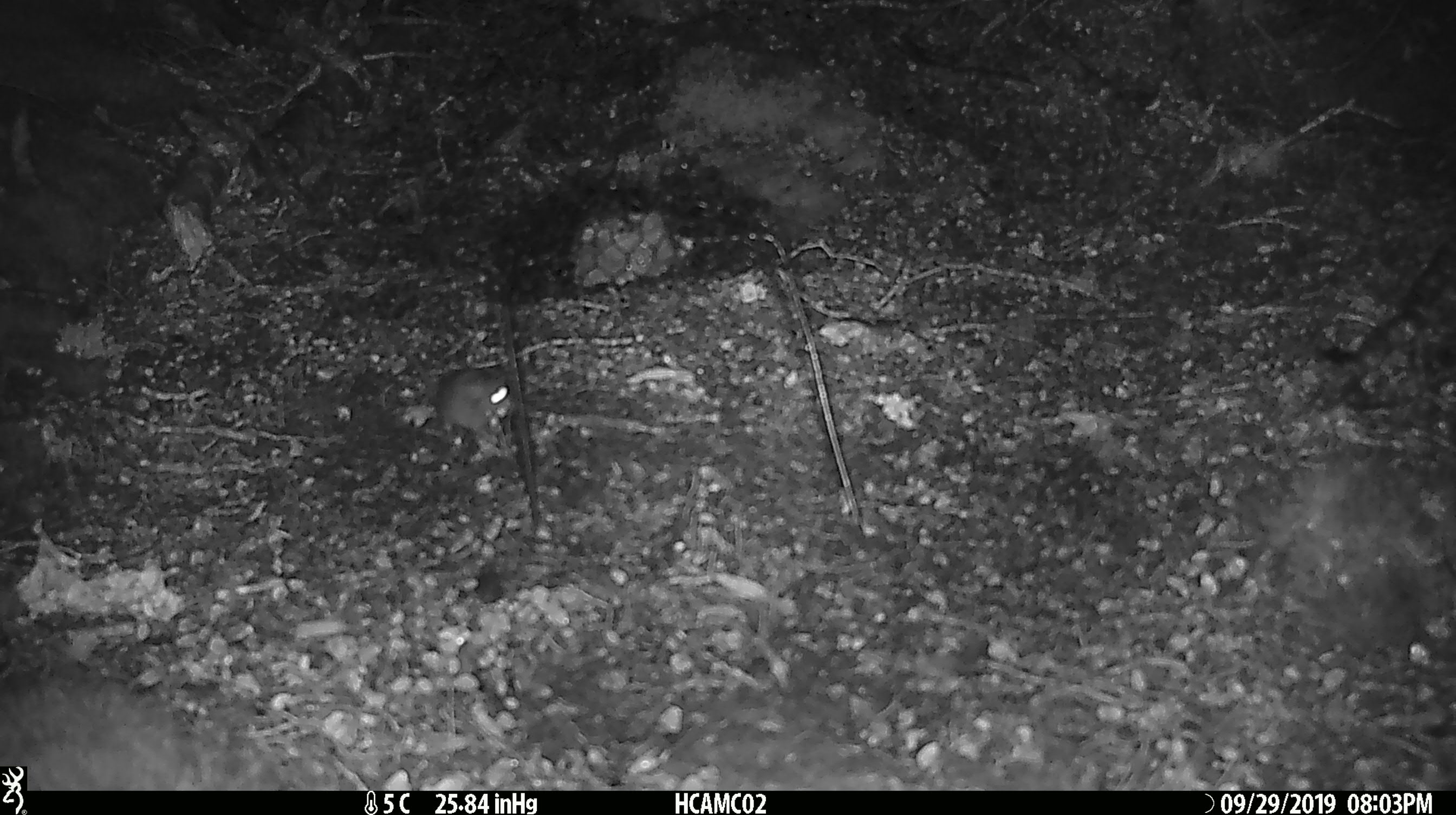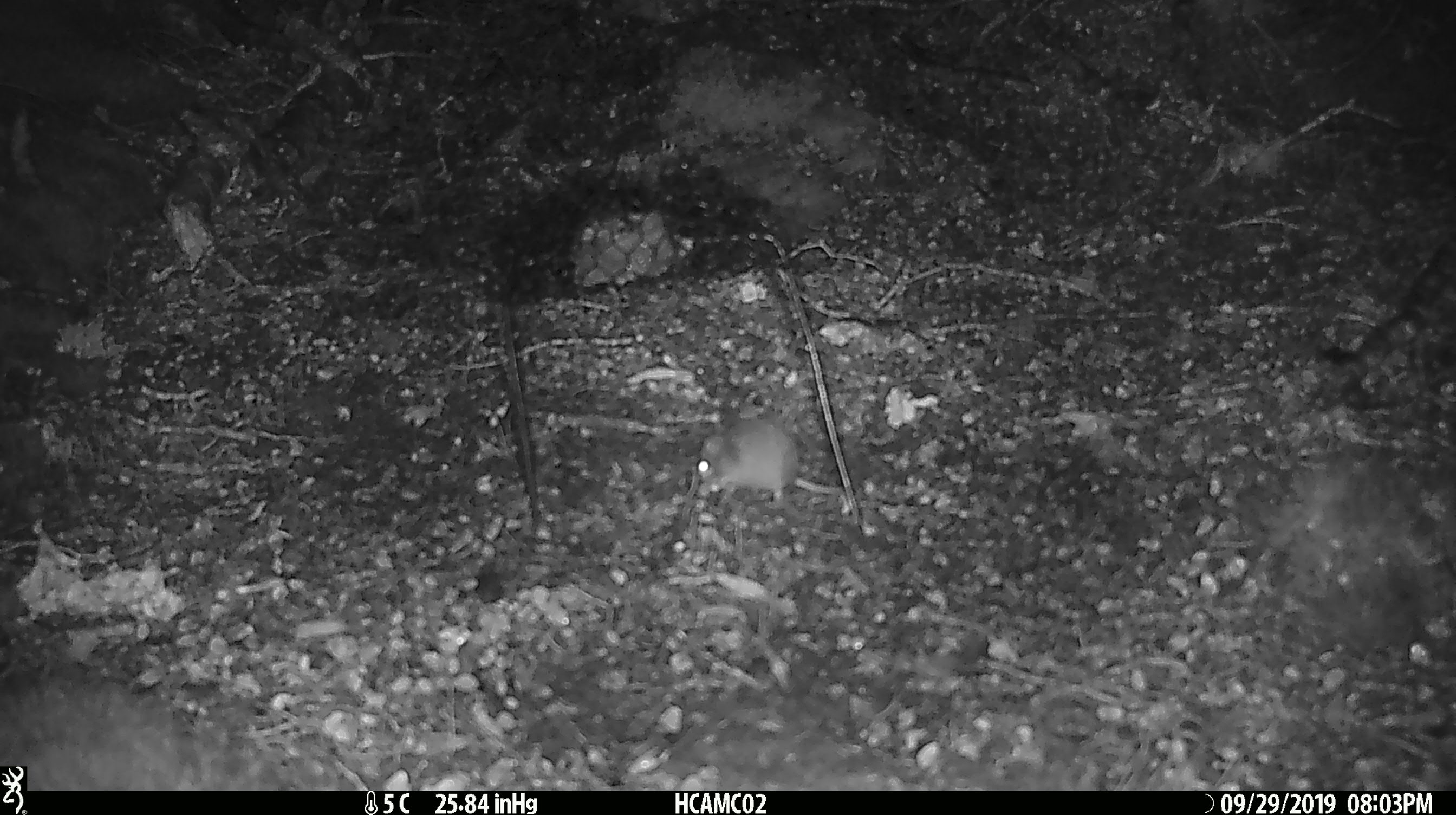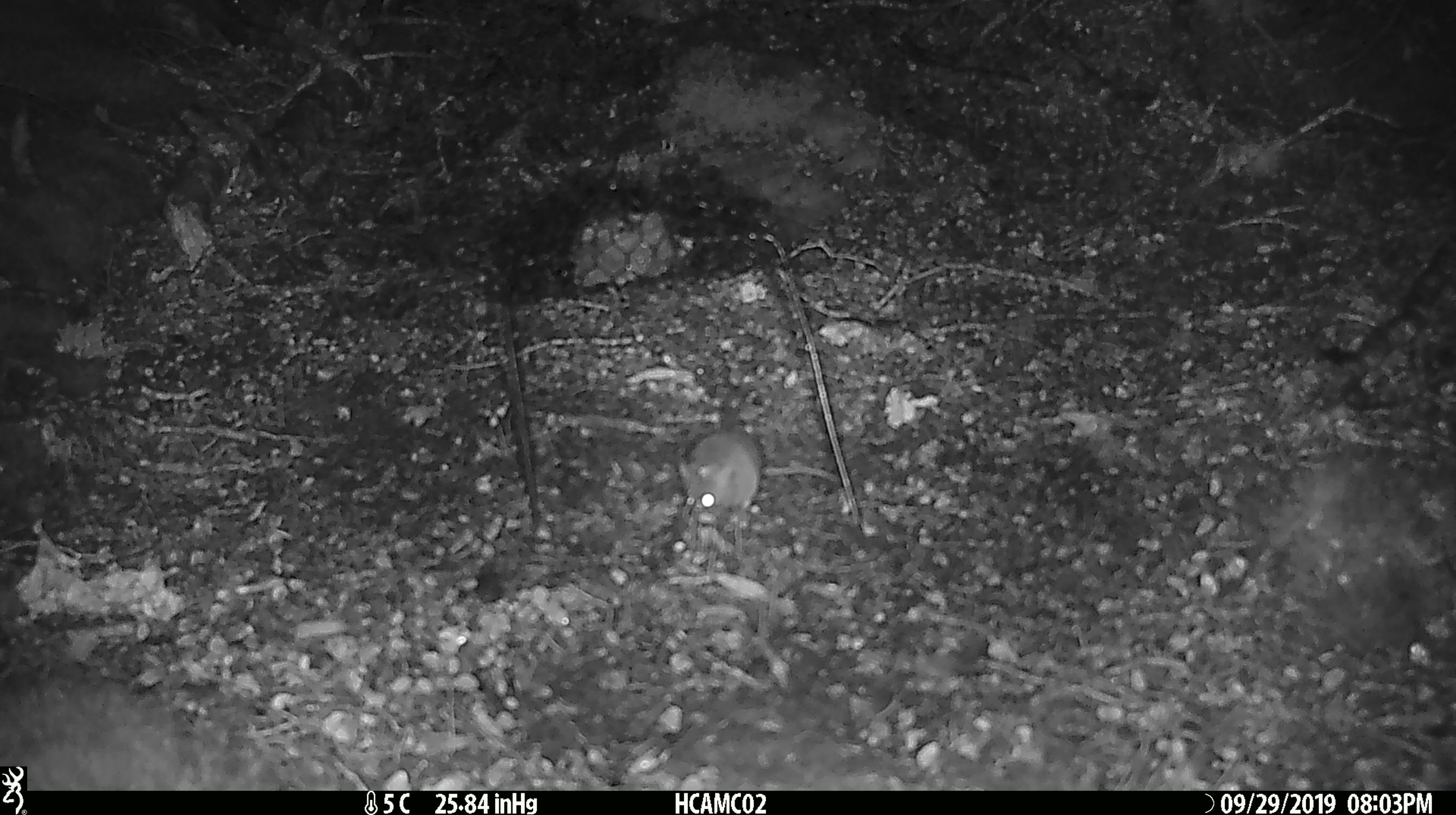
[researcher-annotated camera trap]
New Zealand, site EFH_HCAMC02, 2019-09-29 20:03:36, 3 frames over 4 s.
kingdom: Animalia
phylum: Chordata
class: Mammalia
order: Rodentia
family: Muridae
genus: Mus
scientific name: Mus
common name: mouse